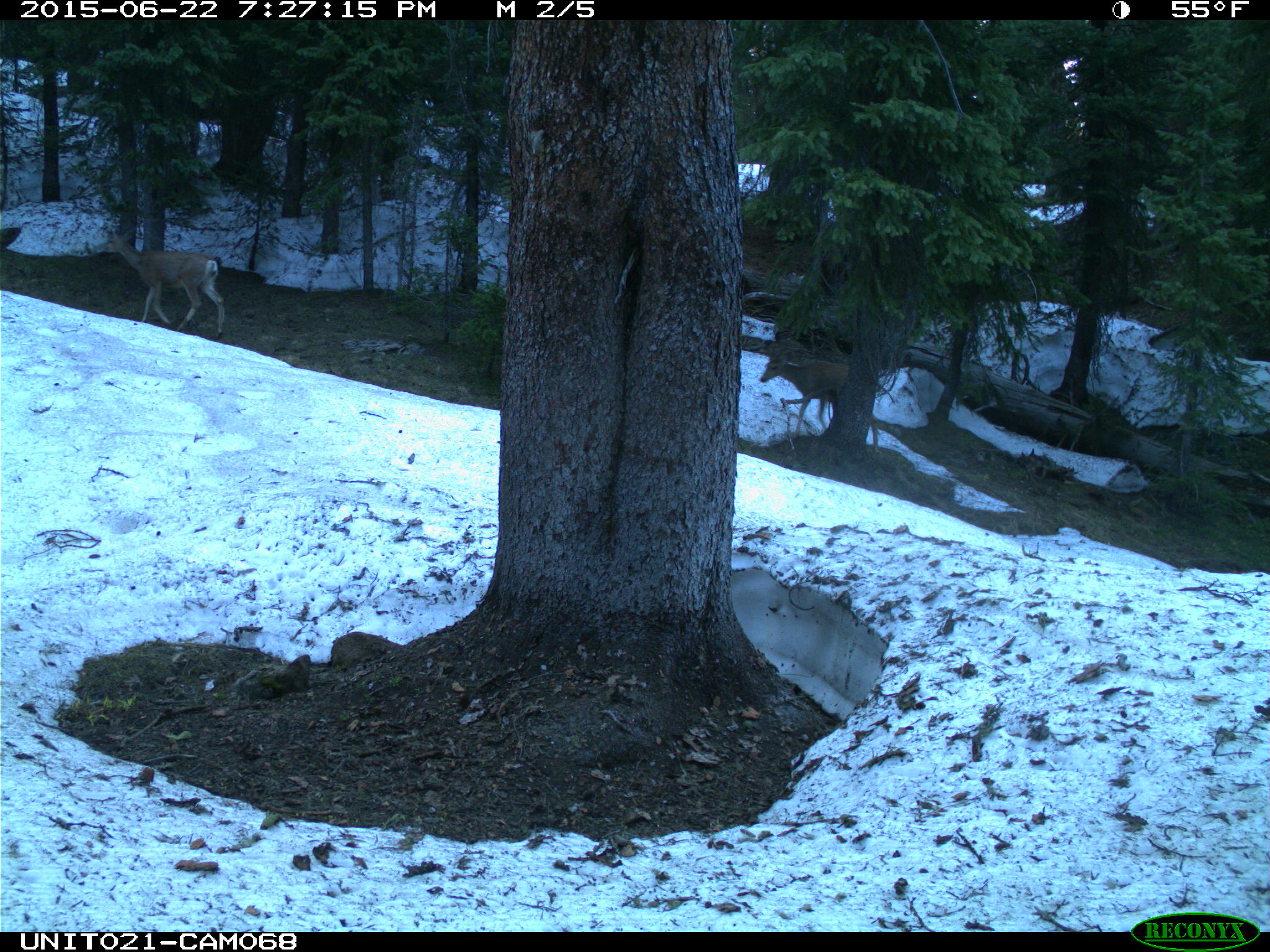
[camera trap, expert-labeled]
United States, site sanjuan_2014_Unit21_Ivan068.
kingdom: Animalia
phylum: Chordata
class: Mammalia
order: Artiodactyla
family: Cervidae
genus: Odocoileus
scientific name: Odocoileus hemionus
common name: mule deer